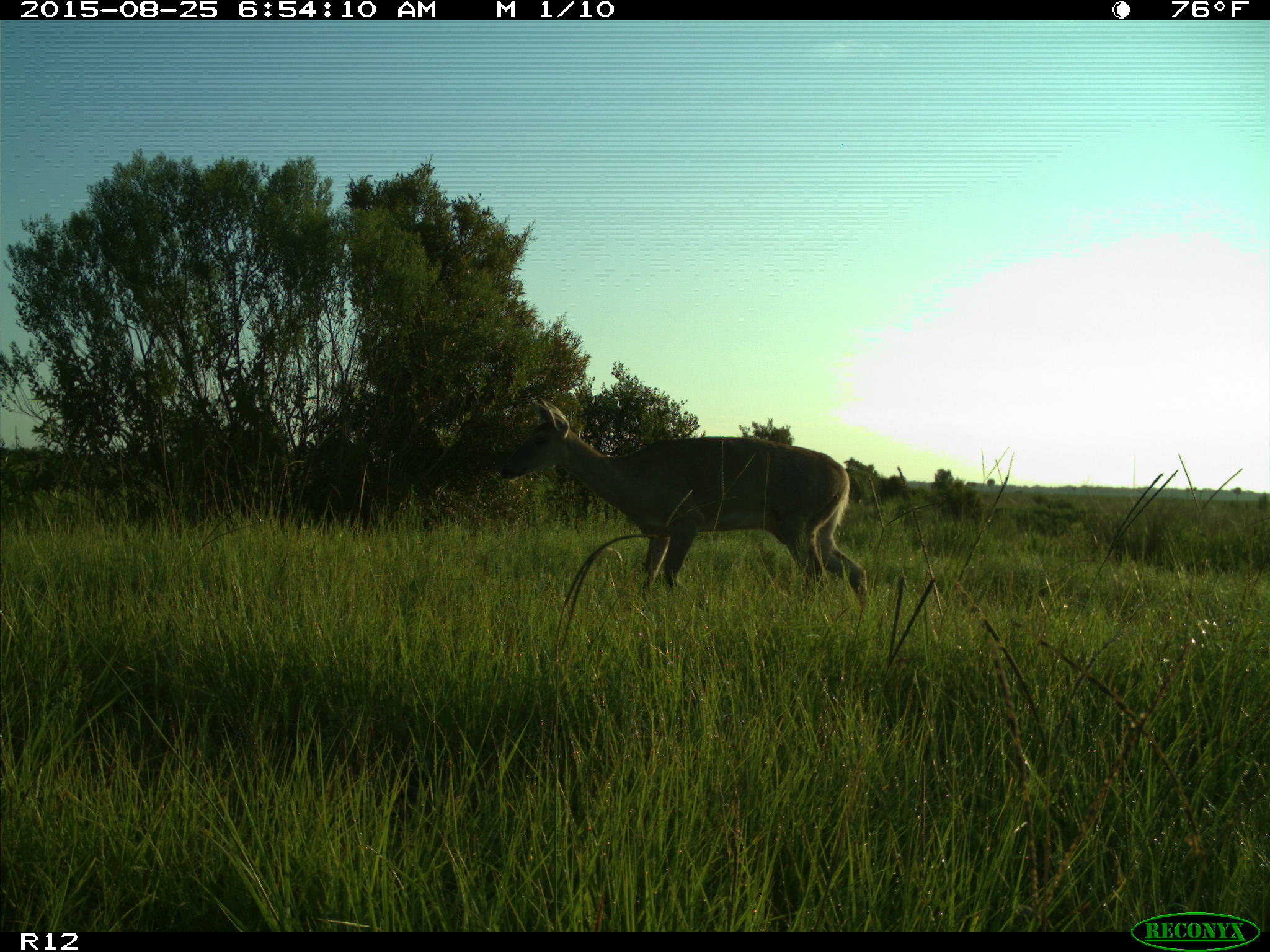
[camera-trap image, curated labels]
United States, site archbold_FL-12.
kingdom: Animalia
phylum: Chordata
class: Mammalia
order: Artiodactyla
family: Cervidae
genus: Odocoileus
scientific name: Odocoileus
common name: deer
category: unidentified deer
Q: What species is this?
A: Unidentified deer (deer) (Odocoileus).